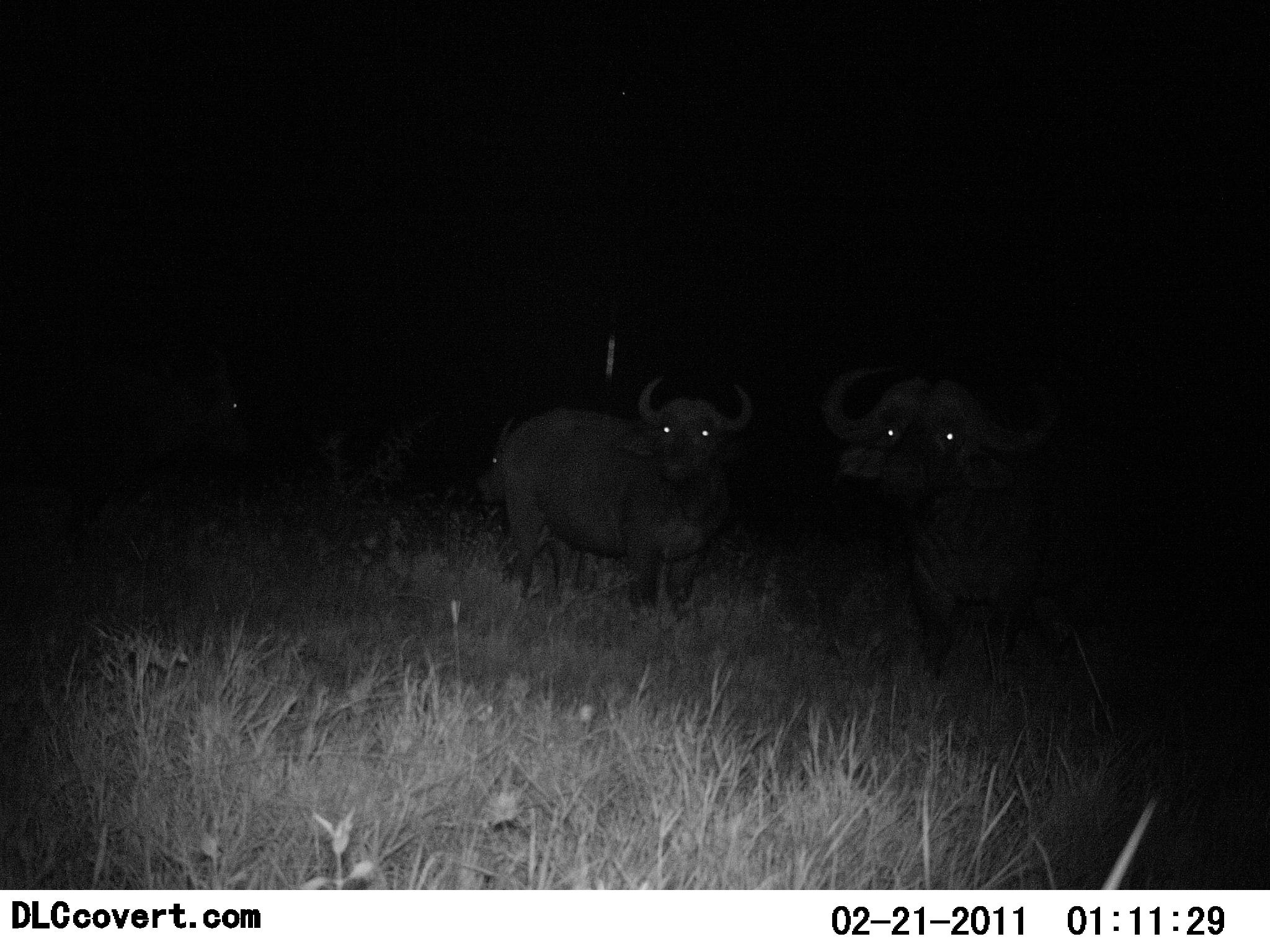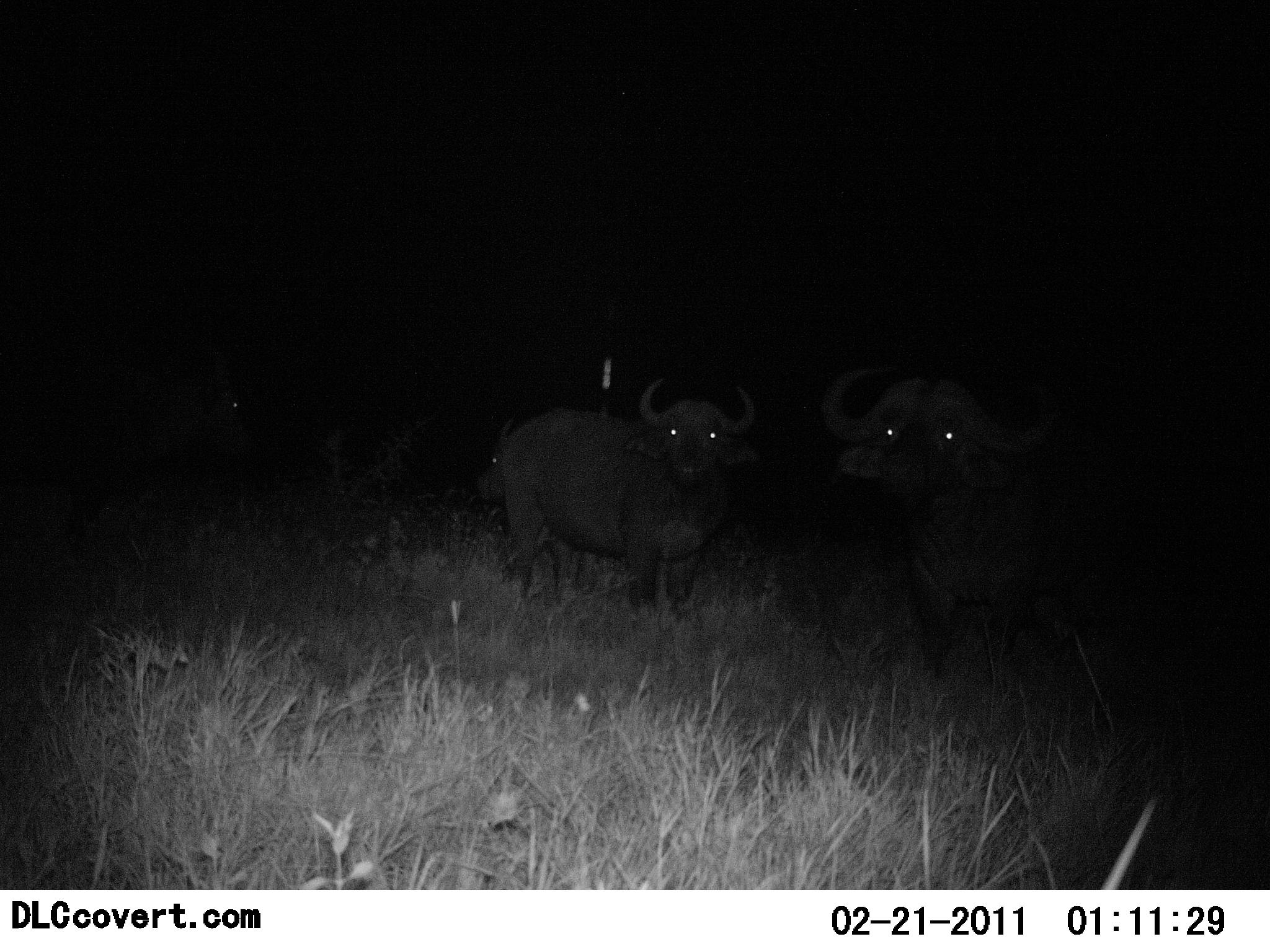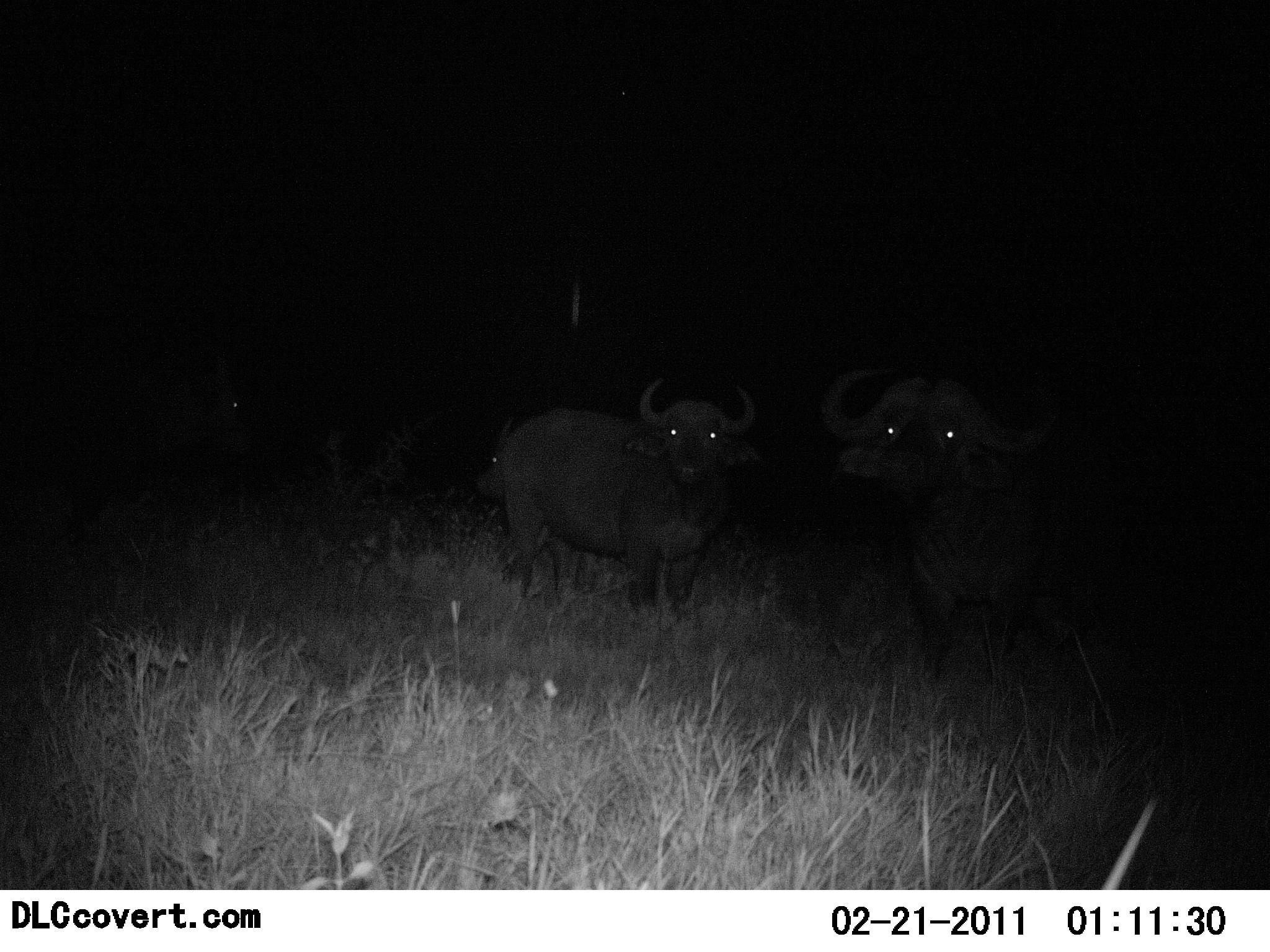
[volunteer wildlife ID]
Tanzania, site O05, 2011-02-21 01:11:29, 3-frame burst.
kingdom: Animalia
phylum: Chordata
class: Mammalia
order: Artiodactyla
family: Bovidae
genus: Syncerus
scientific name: Syncerus caffer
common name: cape buffalo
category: buffalo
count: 2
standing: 100%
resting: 0%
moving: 0%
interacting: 9%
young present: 18%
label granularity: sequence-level